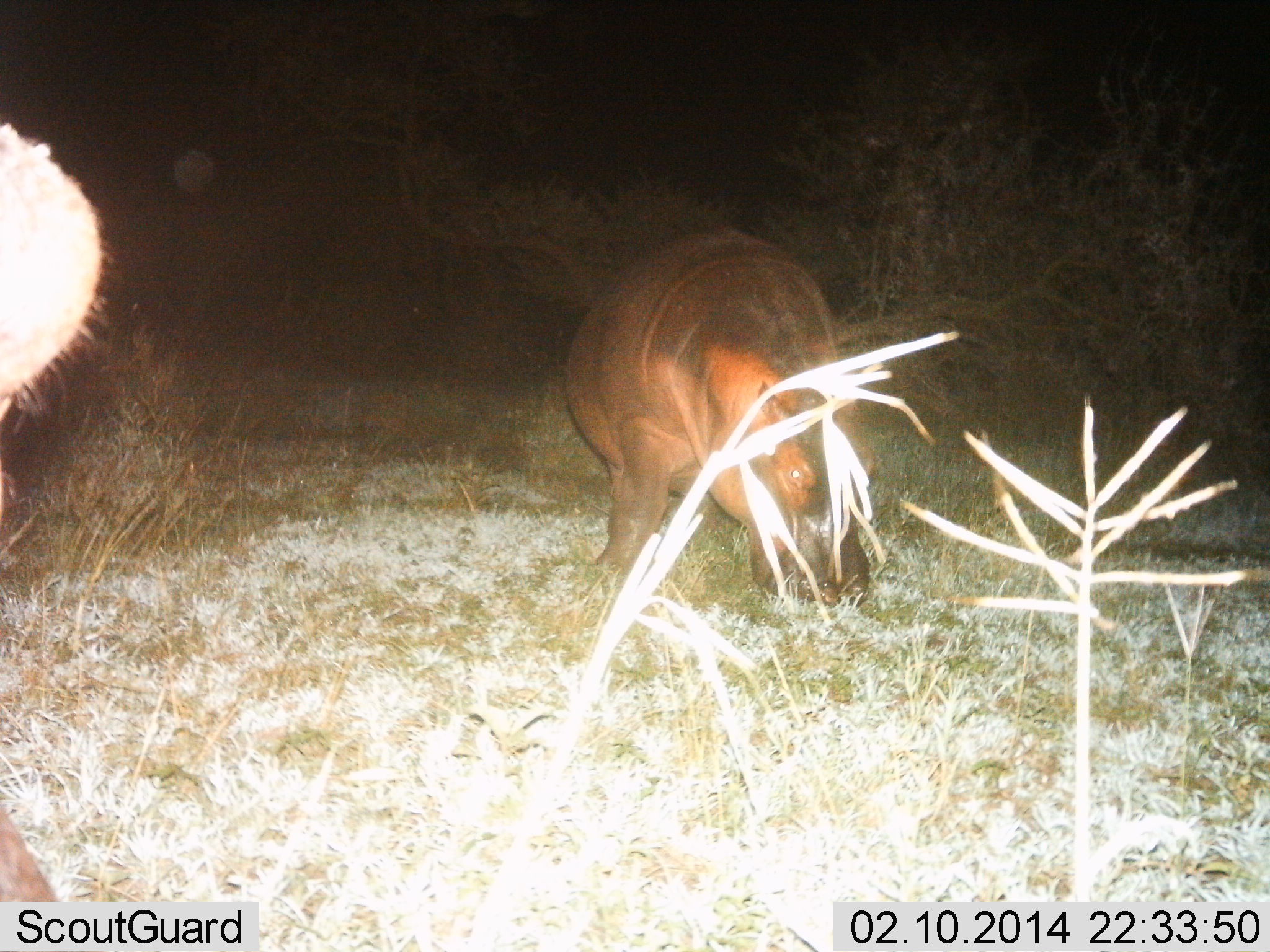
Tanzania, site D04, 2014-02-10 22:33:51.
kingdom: Animalia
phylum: Chordata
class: Mammalia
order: Artiodactyla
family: Hippopotamidae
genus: Hippopotamus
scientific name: Hippopotamus amphibius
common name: hippopotamus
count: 2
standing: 60%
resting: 0%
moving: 0%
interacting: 10%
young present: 0%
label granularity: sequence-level